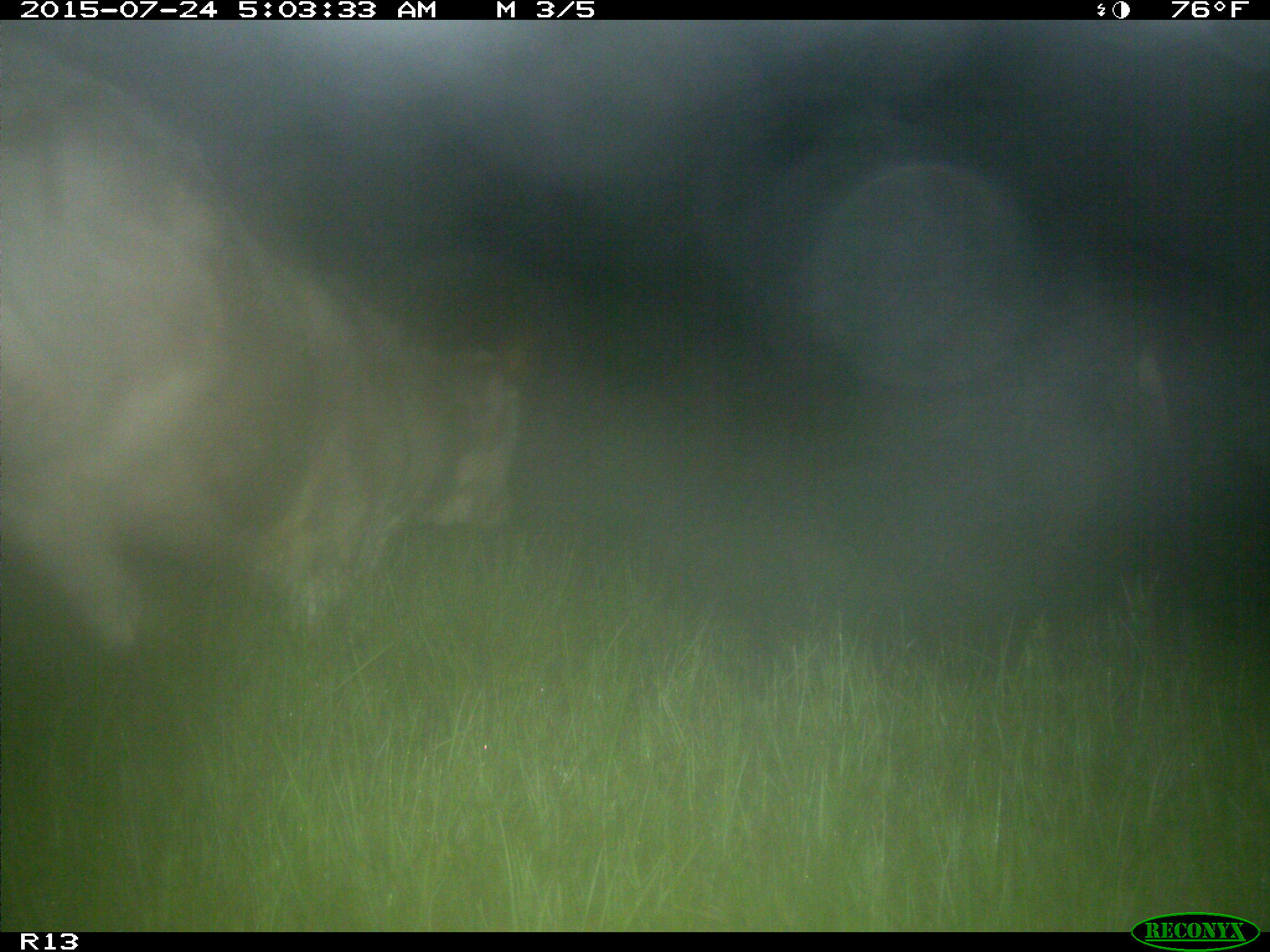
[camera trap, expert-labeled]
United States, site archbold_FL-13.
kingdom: Animalia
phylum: Chordata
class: Mammalia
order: Artiodactyla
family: Bovidae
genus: Bos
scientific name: Bos taurus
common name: domestic cow